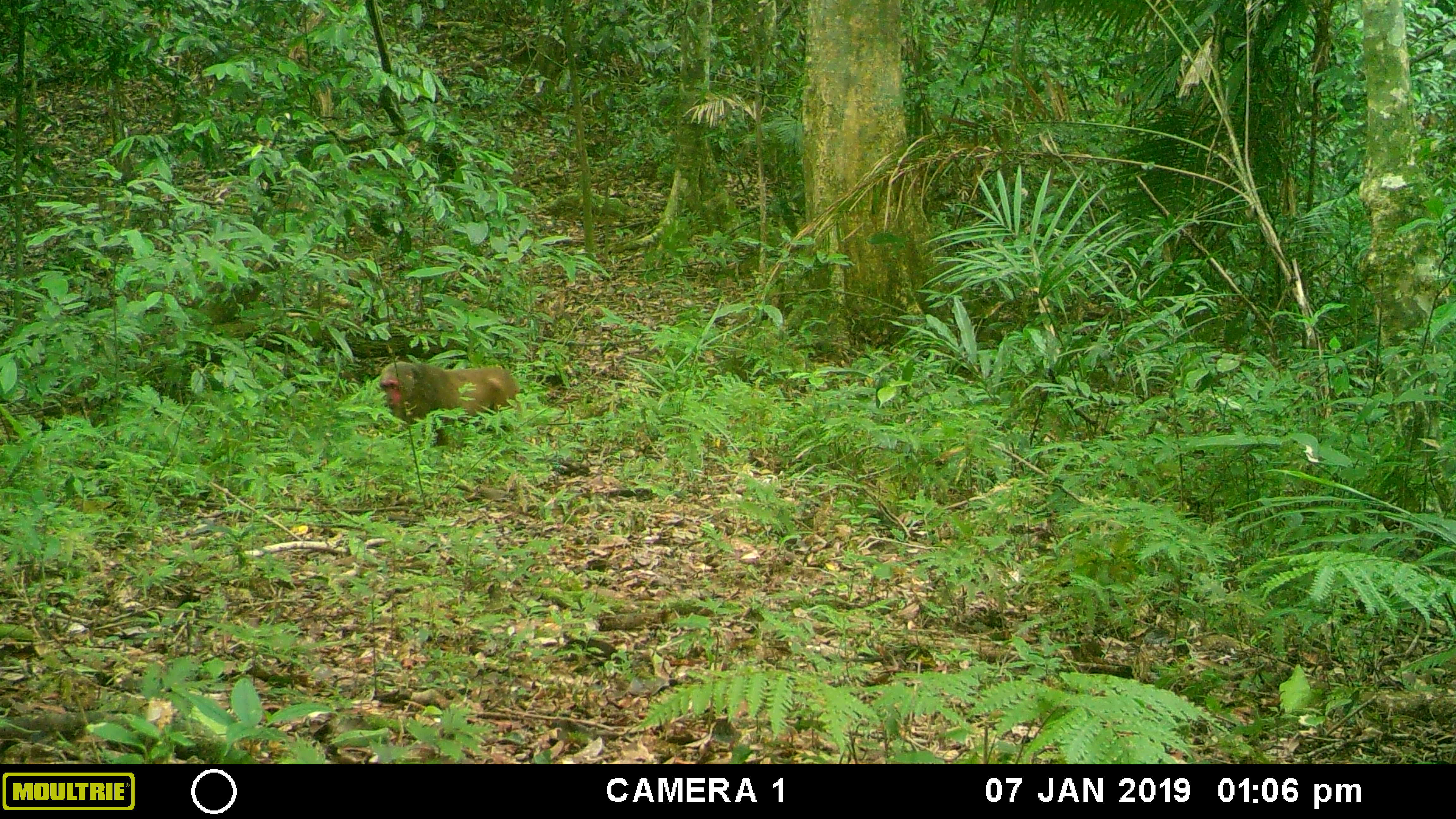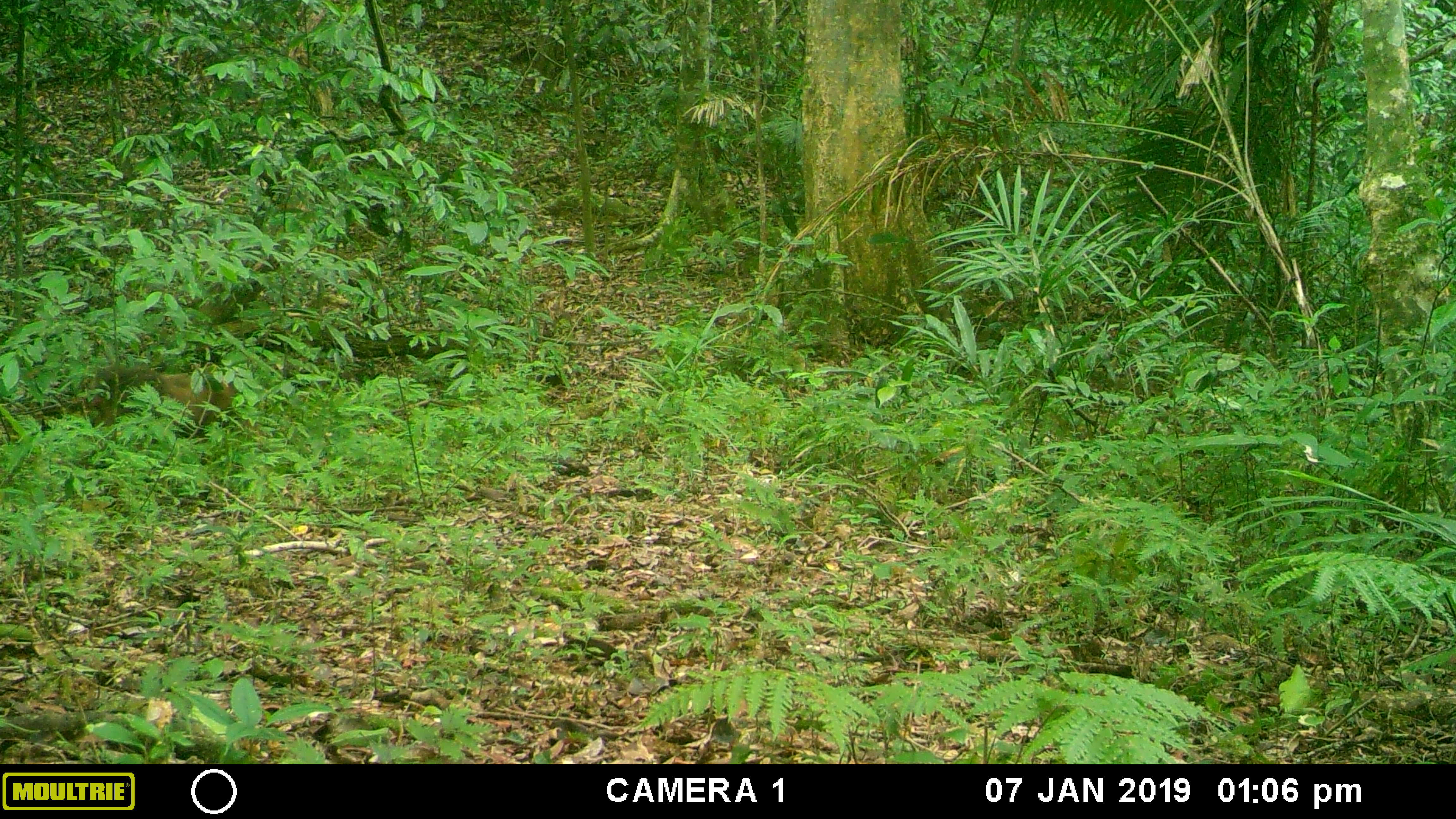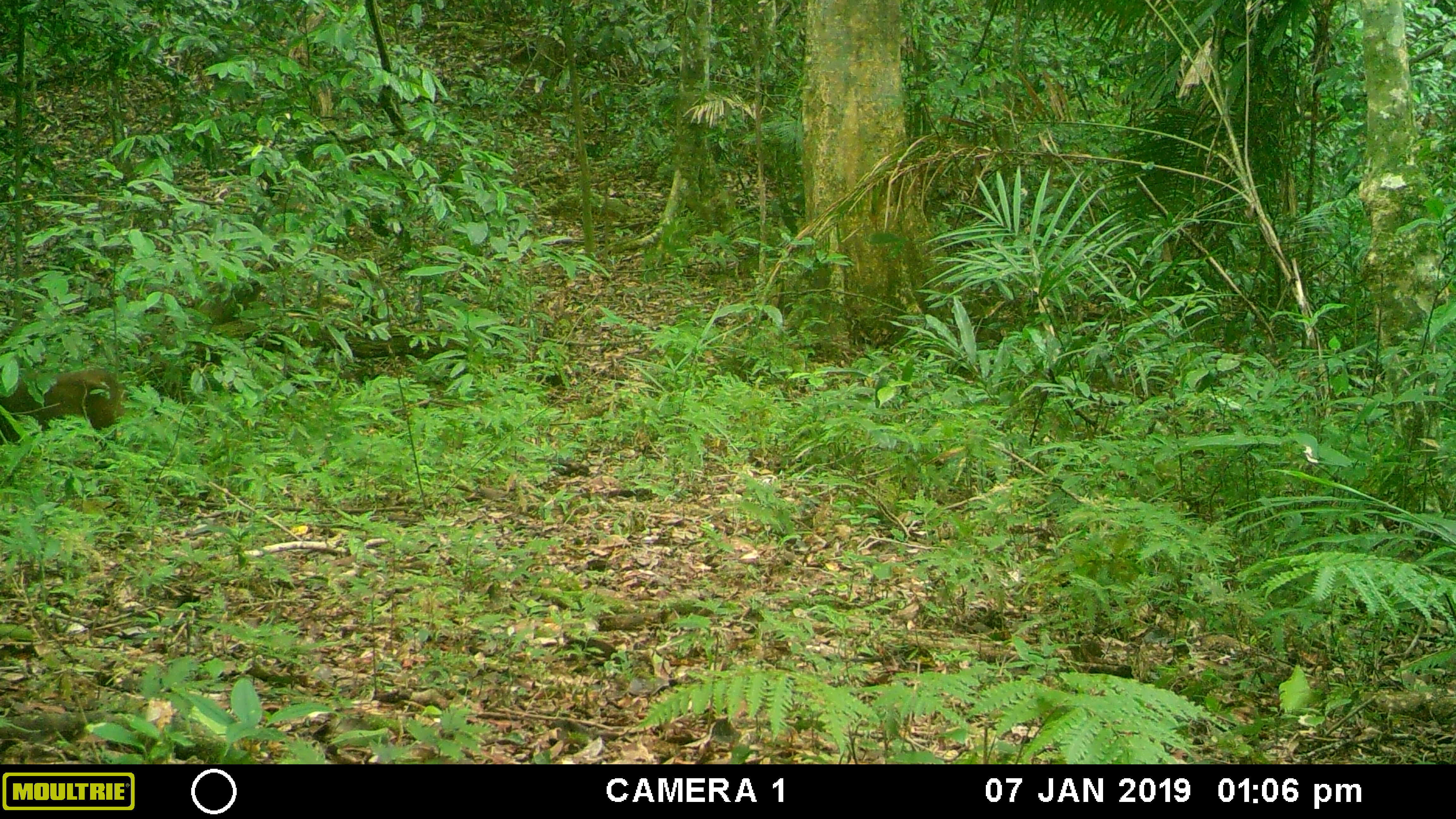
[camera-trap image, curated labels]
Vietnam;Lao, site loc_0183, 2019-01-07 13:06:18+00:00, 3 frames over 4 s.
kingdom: Animalia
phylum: Chordata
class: Mammalia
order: Primates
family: Cercopithecidae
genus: Macaca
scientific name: Macaca arctoides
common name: stump-tailed macaque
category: stump tailed macaque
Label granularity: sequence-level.